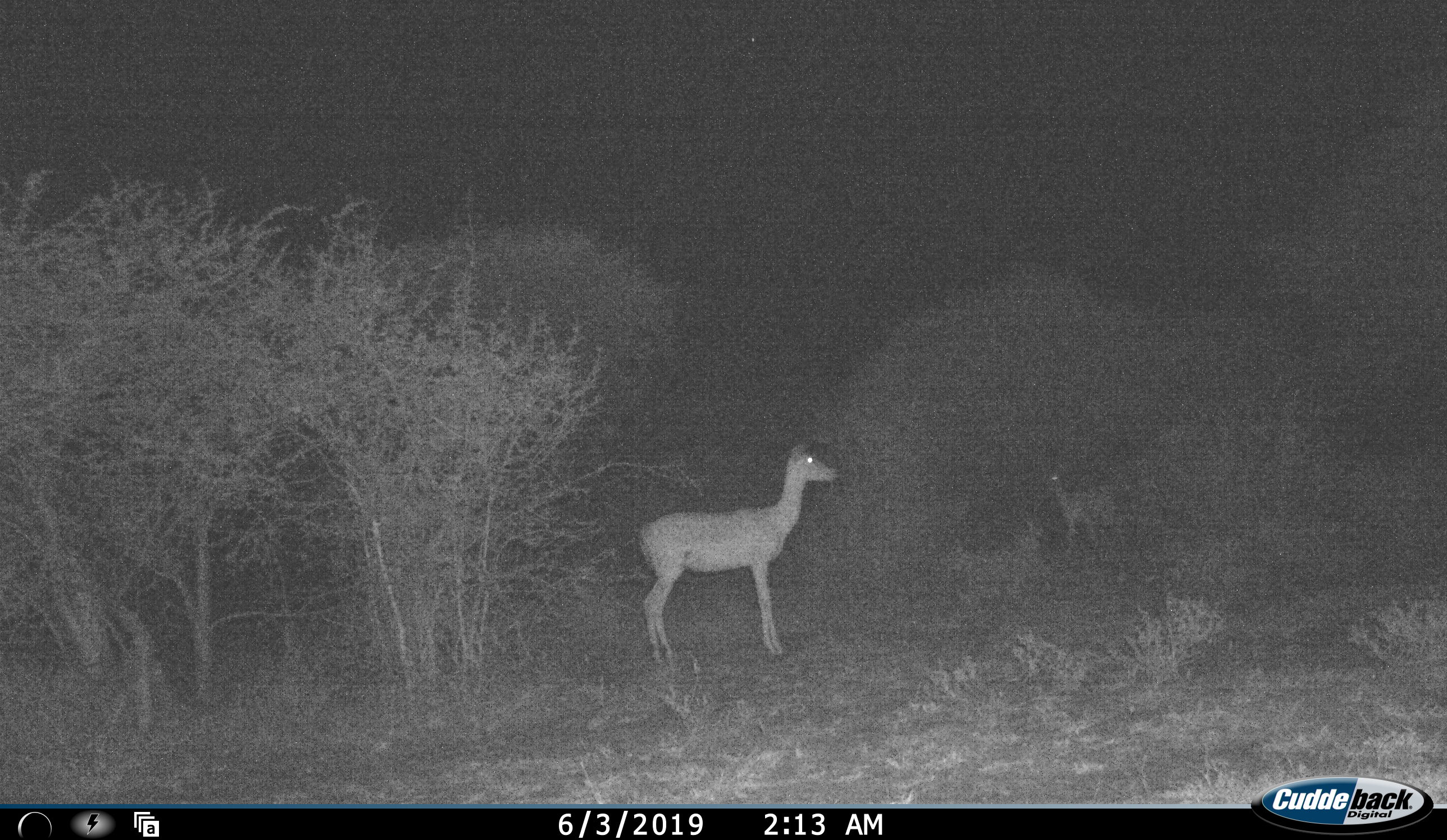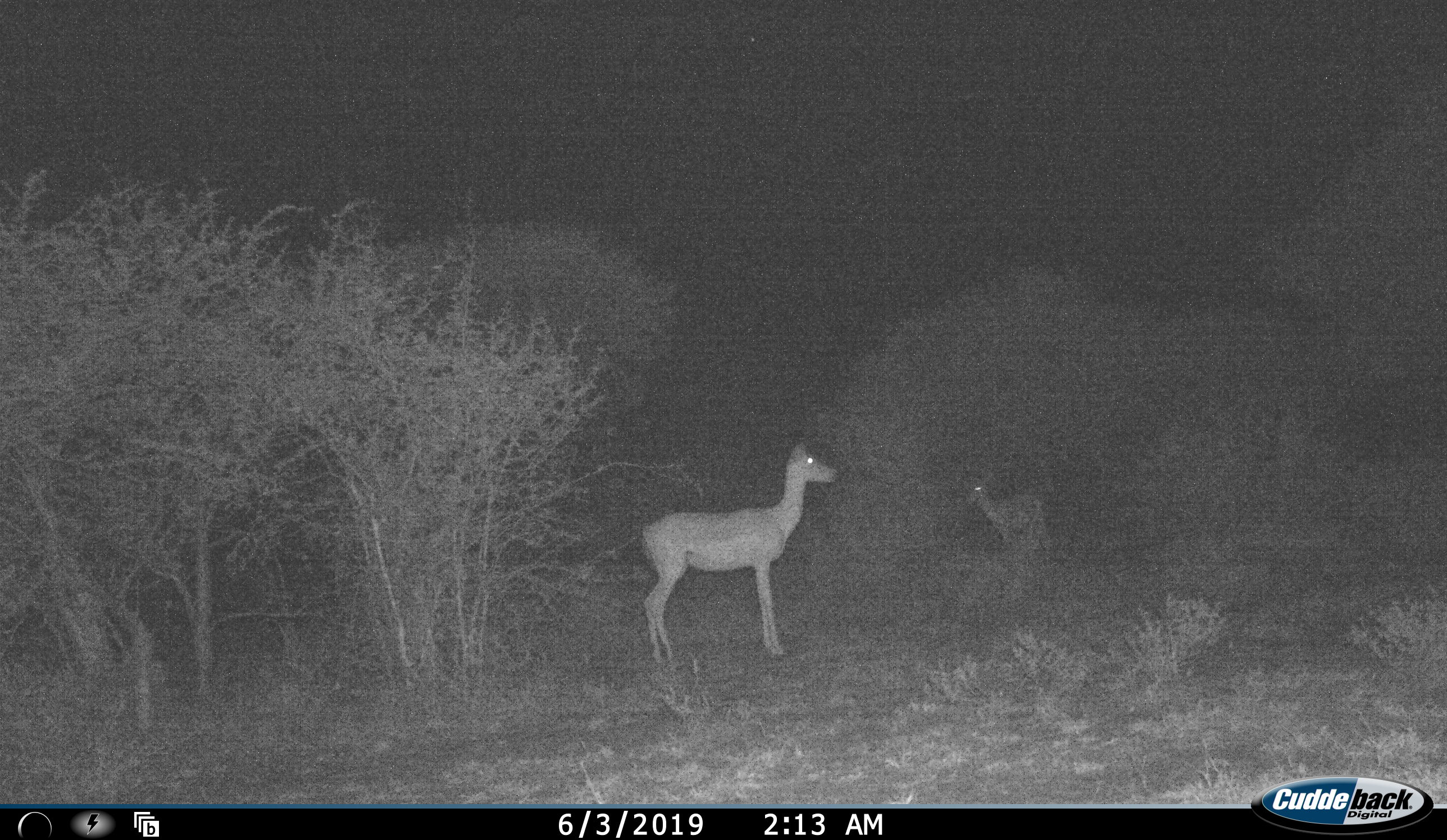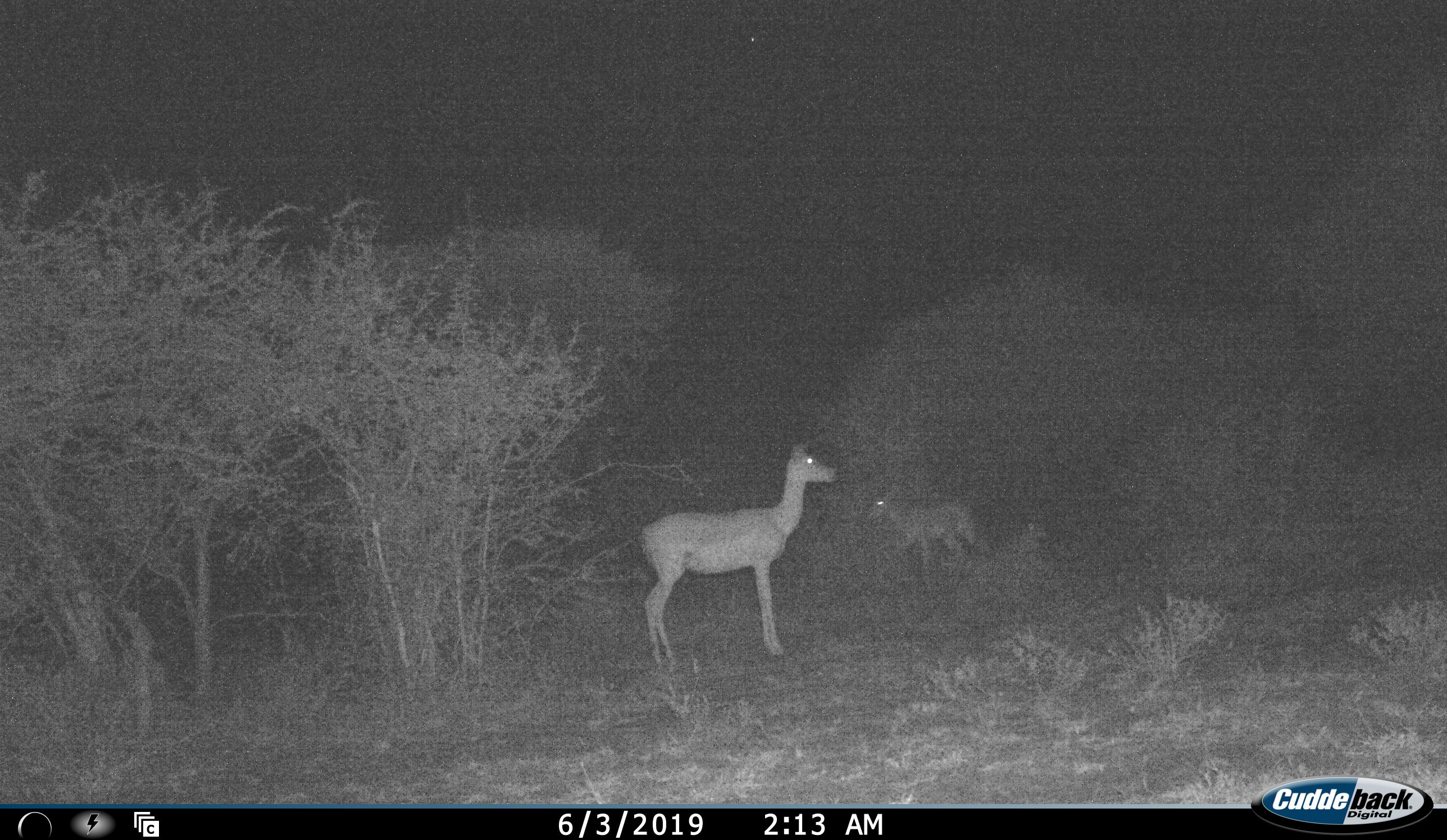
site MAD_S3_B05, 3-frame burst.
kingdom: Animalia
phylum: Chordata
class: Mammalia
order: Artiodactyla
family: Bovidae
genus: Aepyceros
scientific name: Aepyceros melampus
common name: impala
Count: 2.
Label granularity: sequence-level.